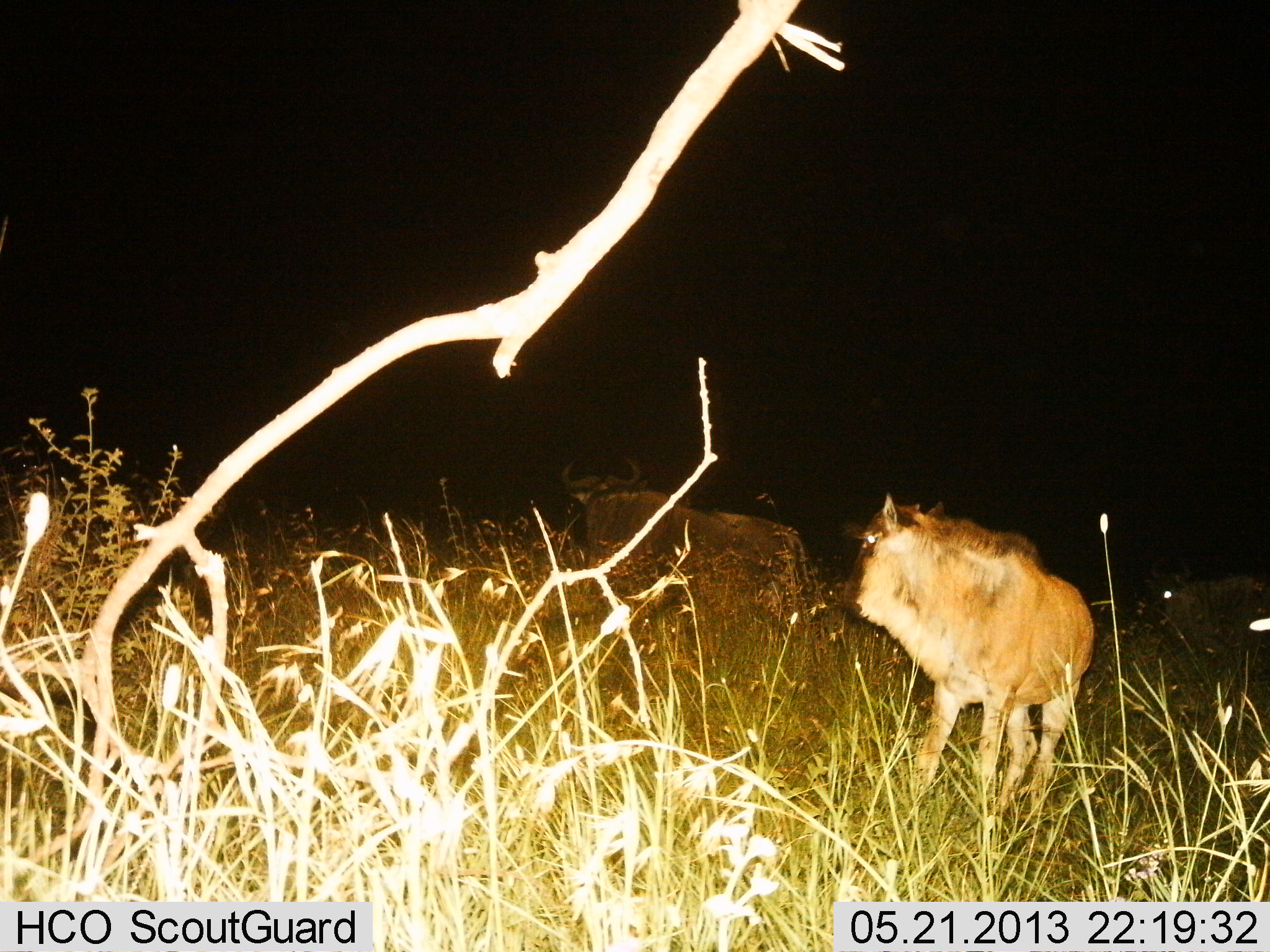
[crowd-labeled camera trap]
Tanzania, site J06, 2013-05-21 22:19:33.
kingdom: Animalia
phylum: Chordata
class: Mammalia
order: Artiodactyla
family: Bovidae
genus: Connochaetes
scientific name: Connochaetes taurinus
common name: blue wildebeest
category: wildebeest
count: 2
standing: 78%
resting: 0%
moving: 28%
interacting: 0%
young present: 33%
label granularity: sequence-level